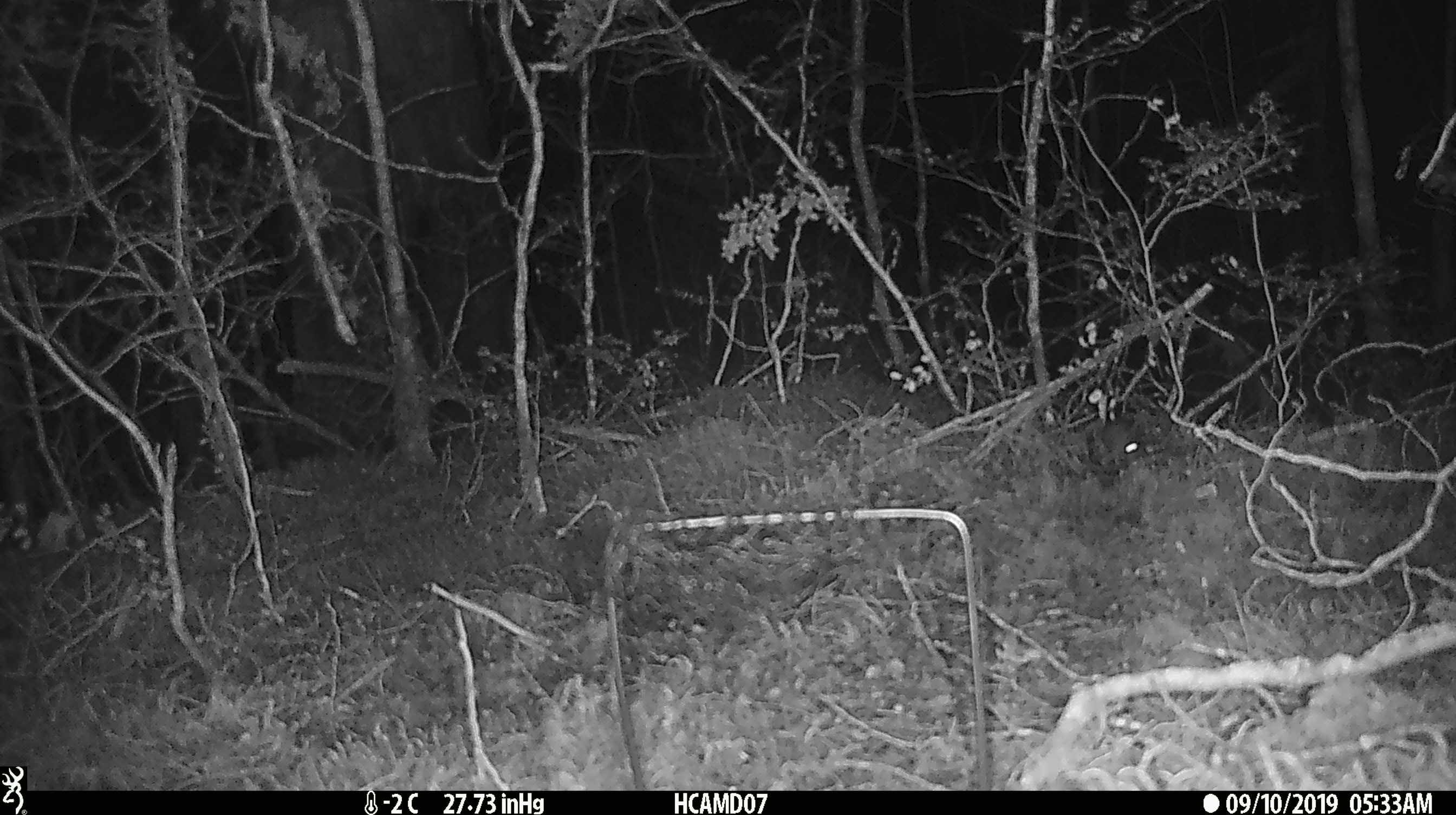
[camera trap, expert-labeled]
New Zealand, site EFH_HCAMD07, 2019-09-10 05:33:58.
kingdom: Animalia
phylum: Chordata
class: Mammalia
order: Rodentia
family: Muridae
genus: Mus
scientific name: Mus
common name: mouse